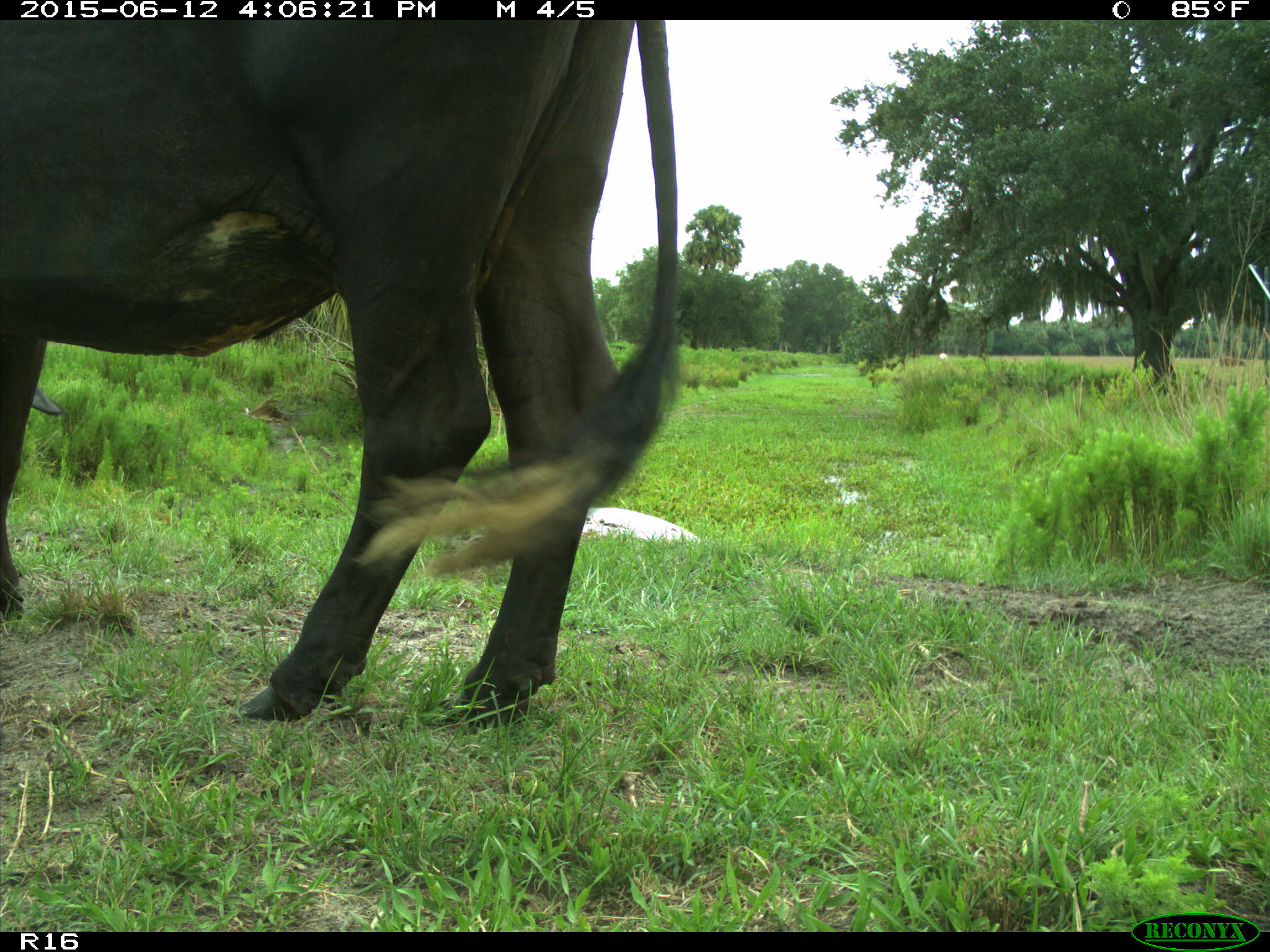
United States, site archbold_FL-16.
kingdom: Animalia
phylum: Chordata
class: Mammalia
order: Artiodactyla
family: Bovidae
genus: Bos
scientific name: Bos taurus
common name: domestic cow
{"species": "Bos taurus (domestic cow)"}